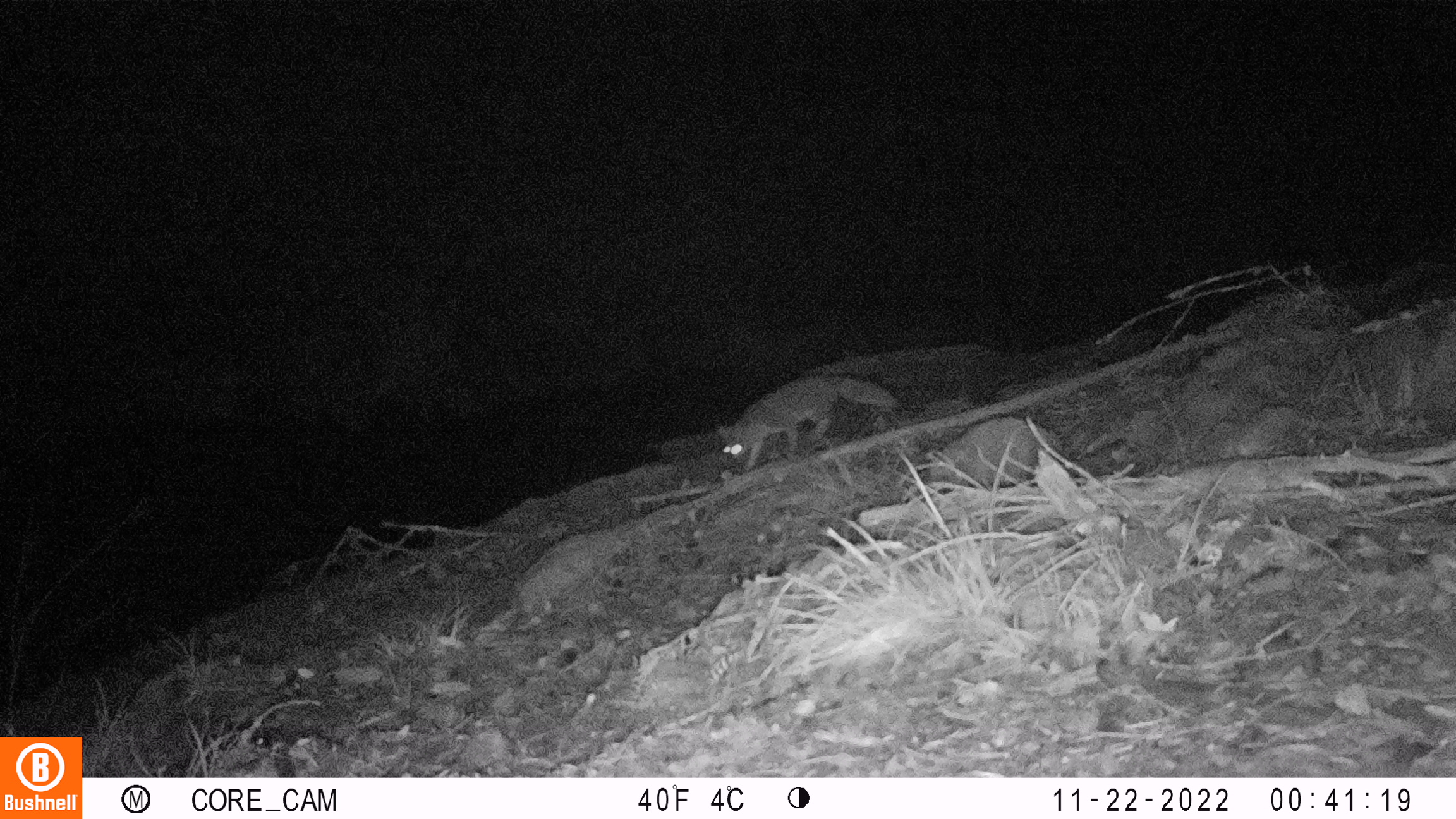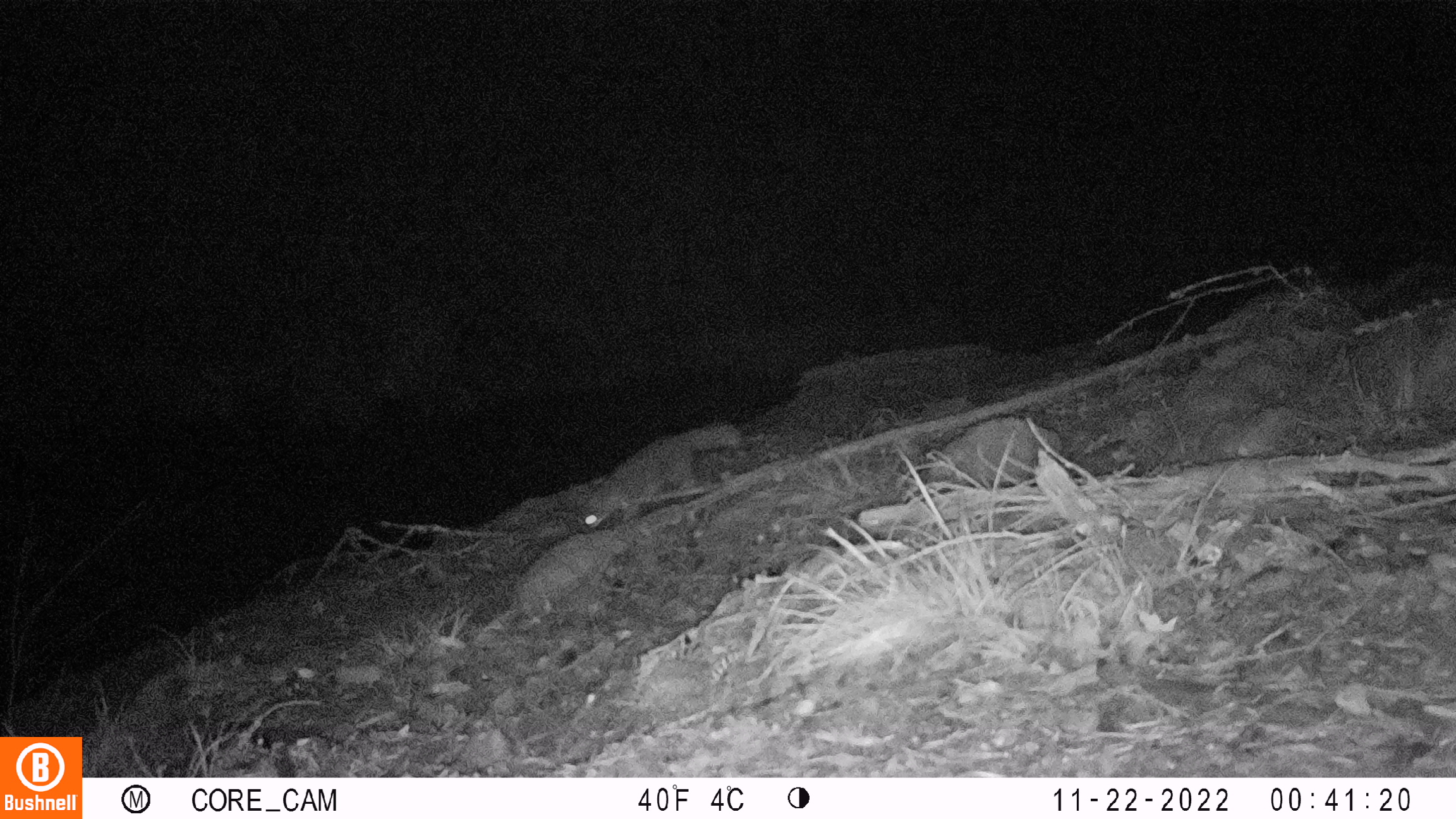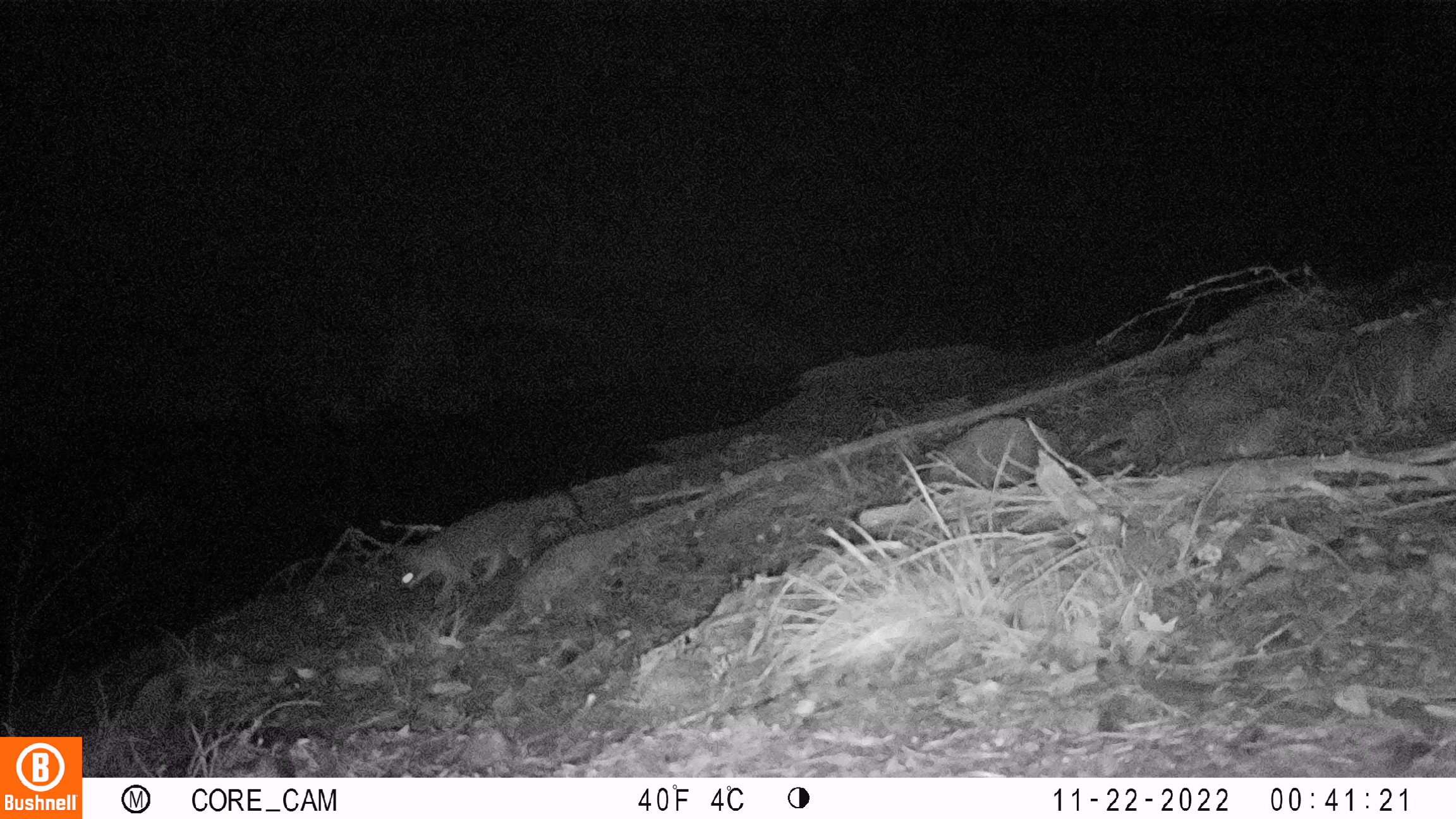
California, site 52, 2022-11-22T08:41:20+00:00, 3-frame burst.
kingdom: Animalia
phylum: Chordata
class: Mammalia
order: Carnivora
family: Canidae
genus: Urocyon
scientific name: Urocyon cinereoargenteus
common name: gray fox